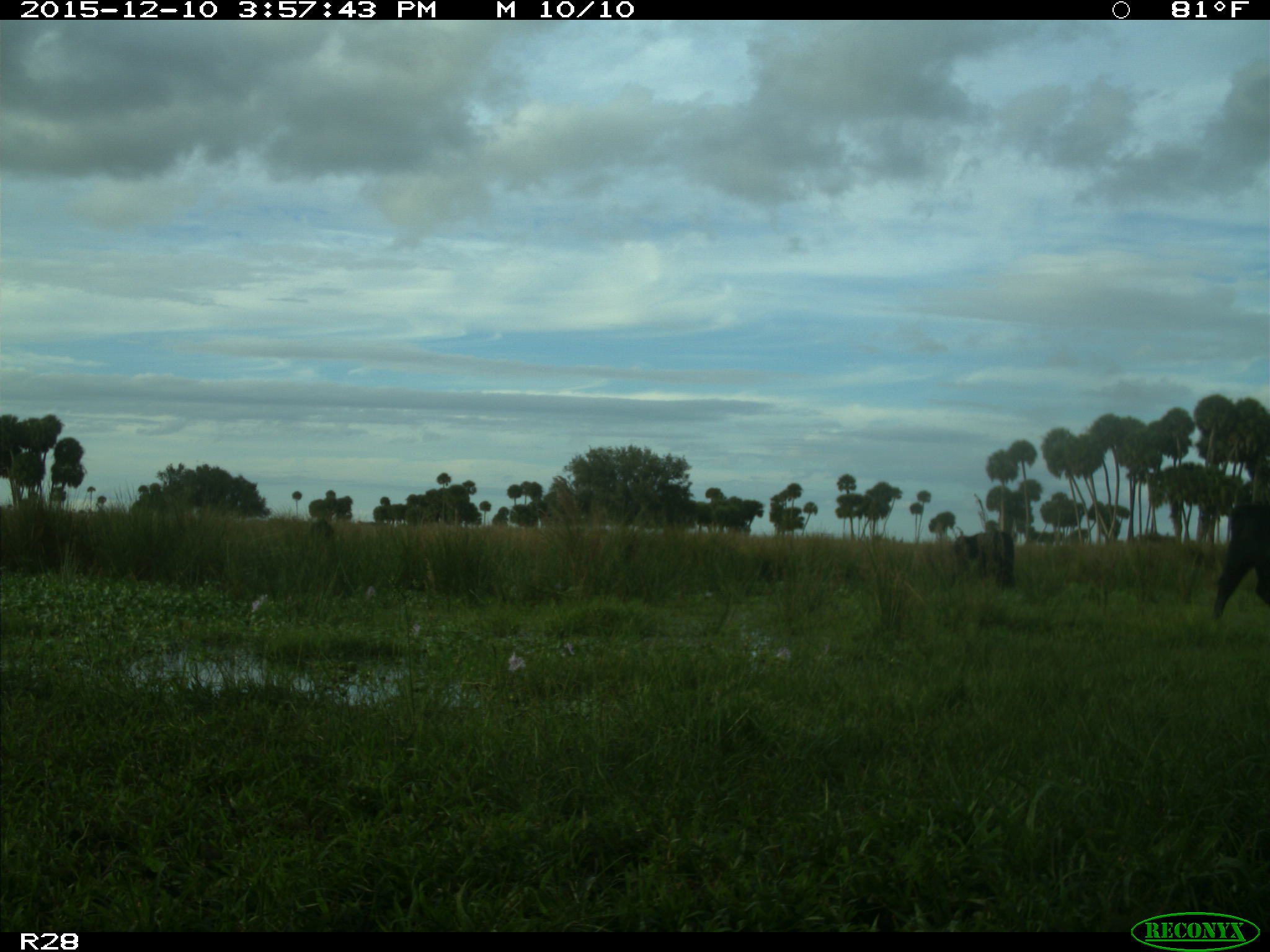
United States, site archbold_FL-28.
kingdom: Animalia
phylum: Chordata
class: Mammalia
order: Artiodactyla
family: Bovidae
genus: Bos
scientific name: Bos taurus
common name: domestic cow